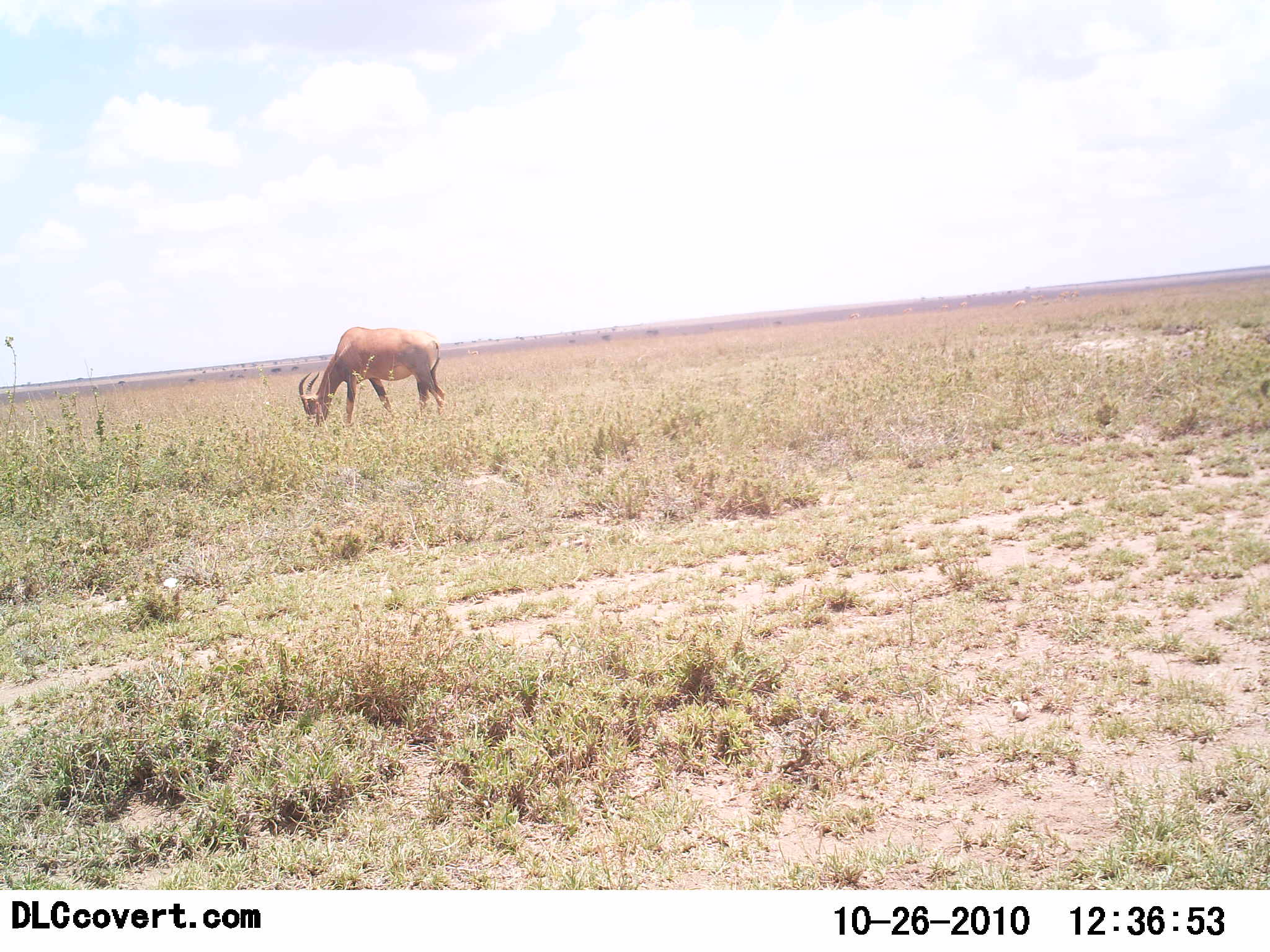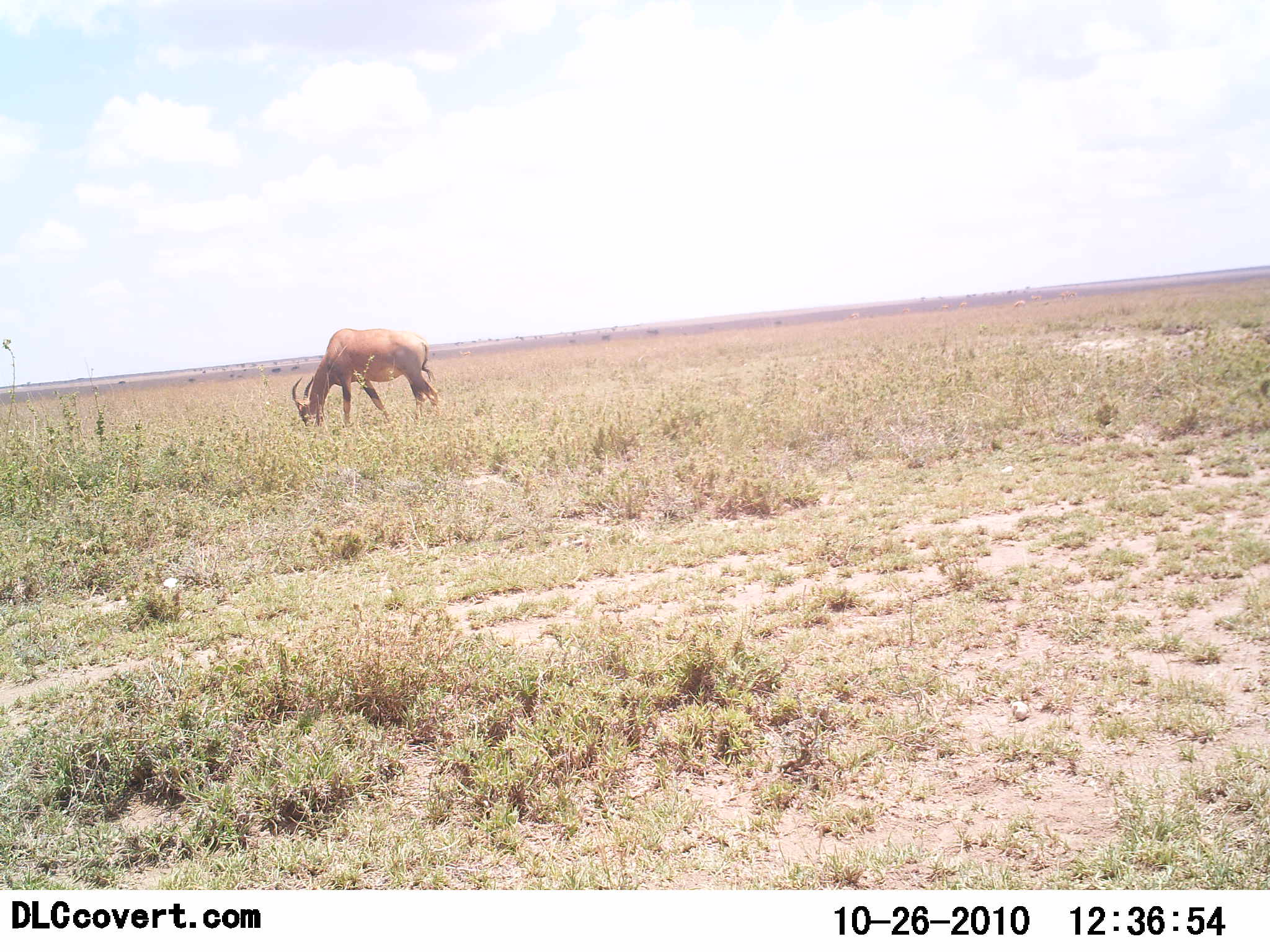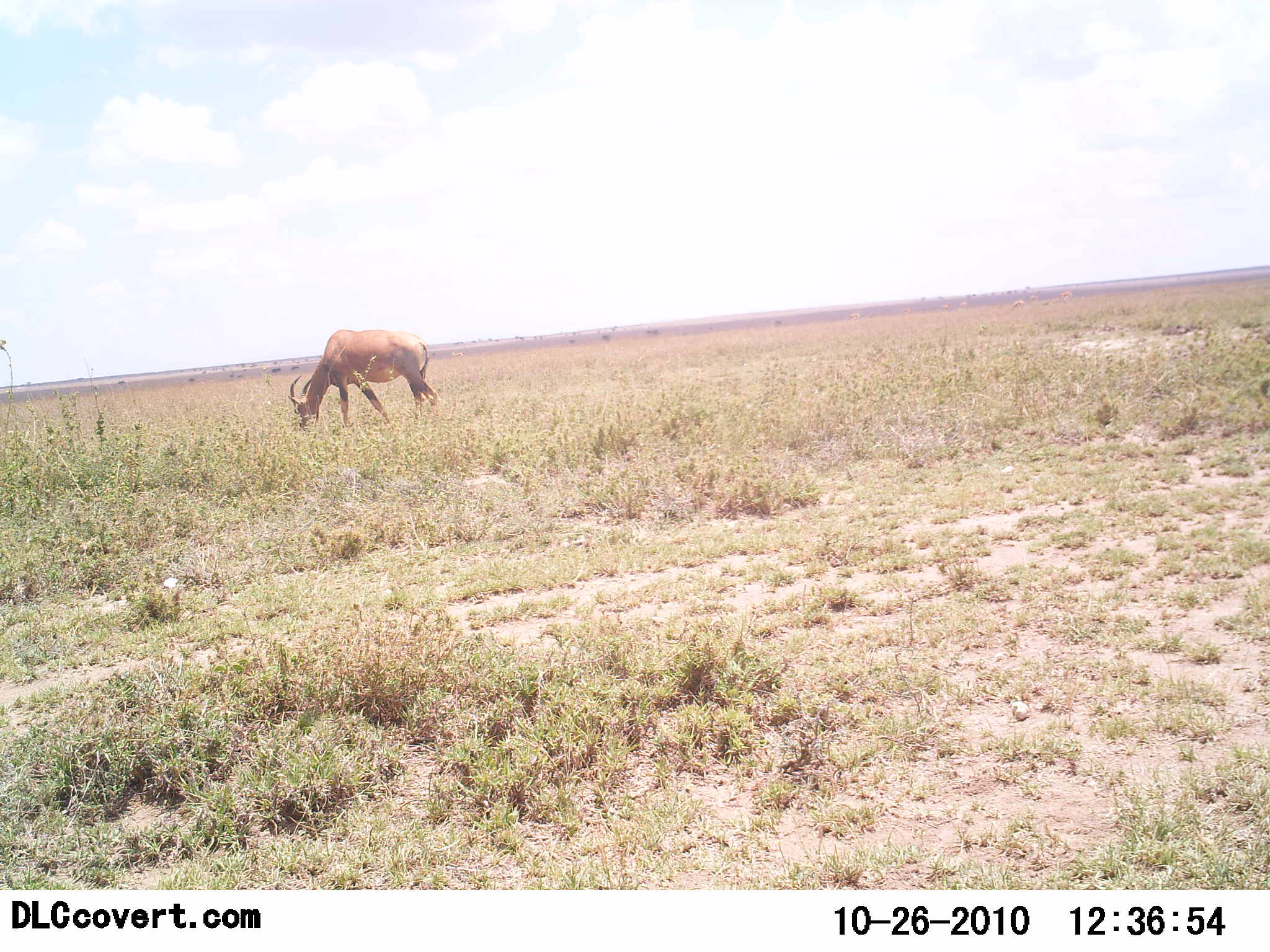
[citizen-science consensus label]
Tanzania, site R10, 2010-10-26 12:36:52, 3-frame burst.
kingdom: Animalia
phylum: Chordata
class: Mammalia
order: Artiodactyla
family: Bovidae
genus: Damaliscus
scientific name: Damaliscus lunatus jimela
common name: topi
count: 1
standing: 33%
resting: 0%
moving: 0%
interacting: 0%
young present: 0%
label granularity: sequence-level